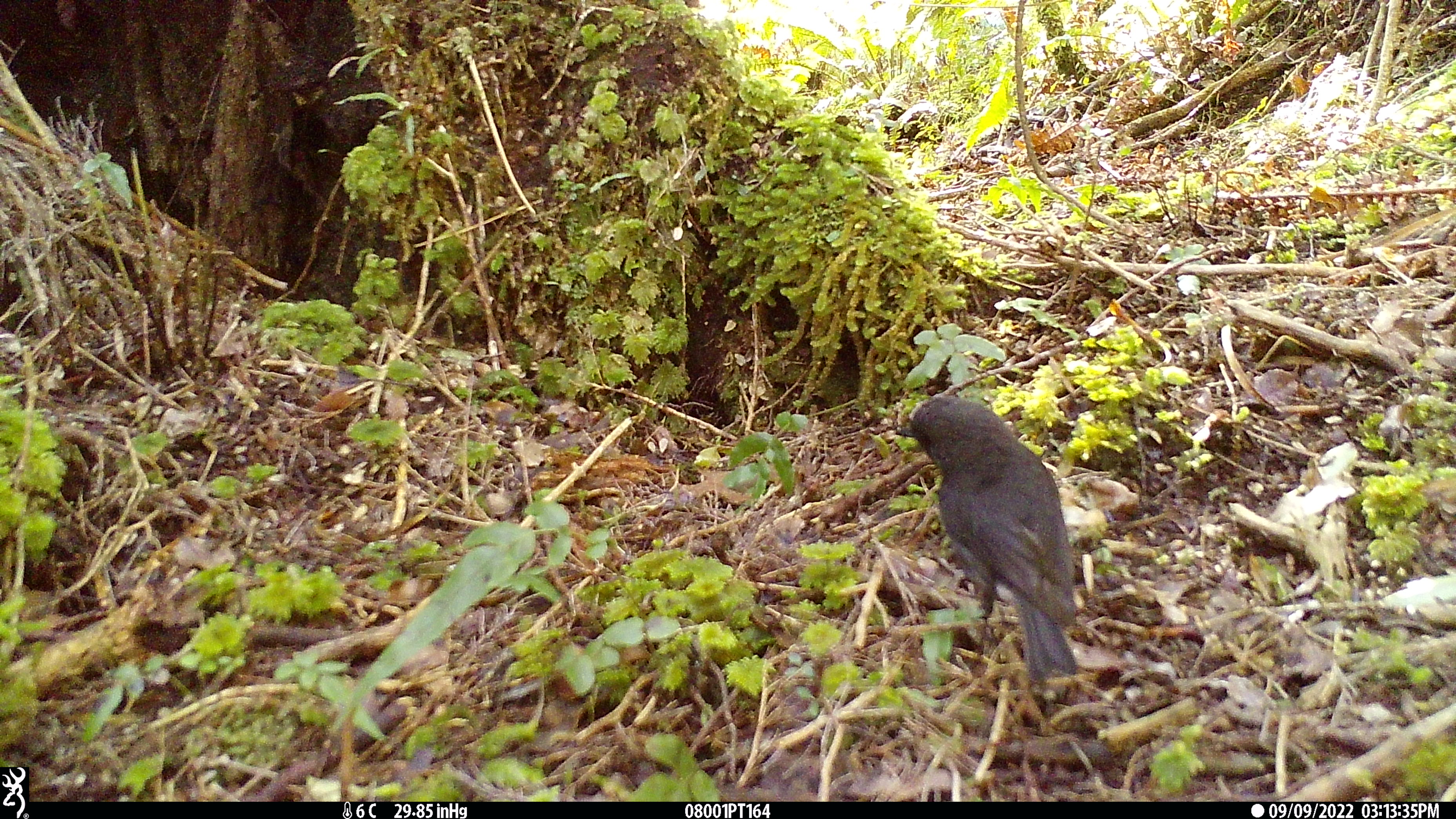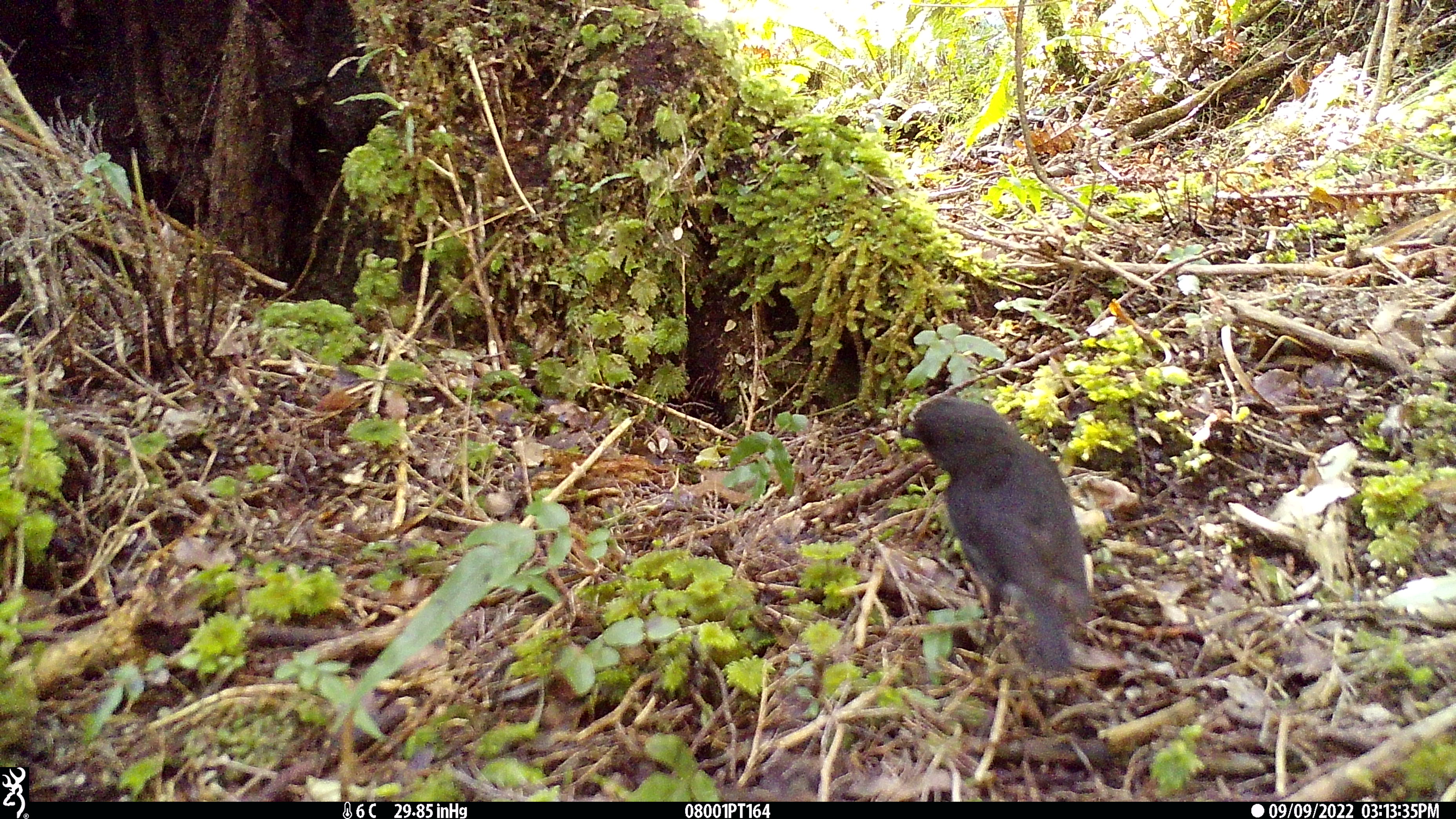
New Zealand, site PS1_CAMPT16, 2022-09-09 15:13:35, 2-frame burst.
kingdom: Animalia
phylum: Chordata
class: Aves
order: Passeriformes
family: Petroicidae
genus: Petroica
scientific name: Petroica australis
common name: new zealand robin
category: robin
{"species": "robin (new zealand robin) (Petroica australis)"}